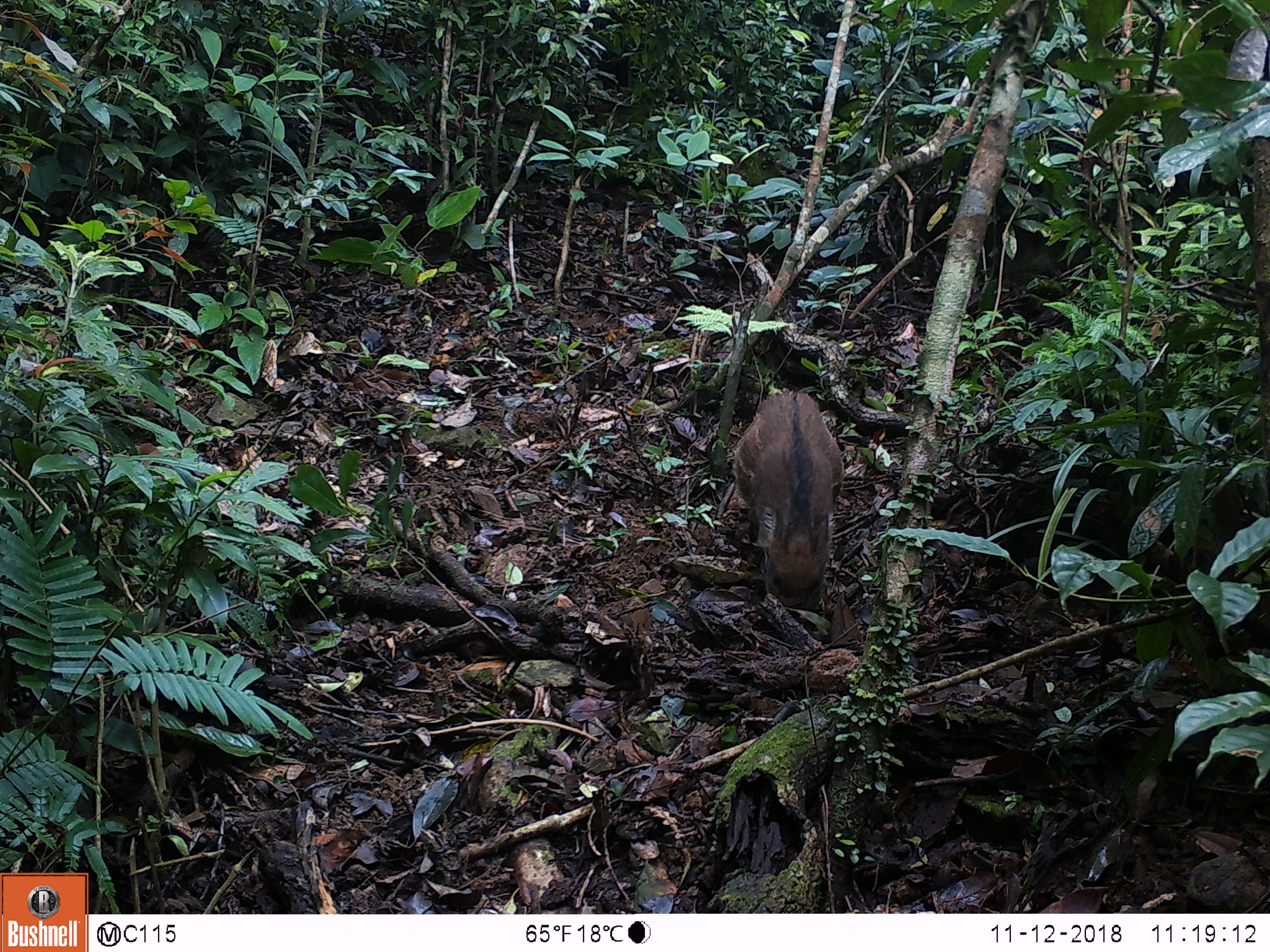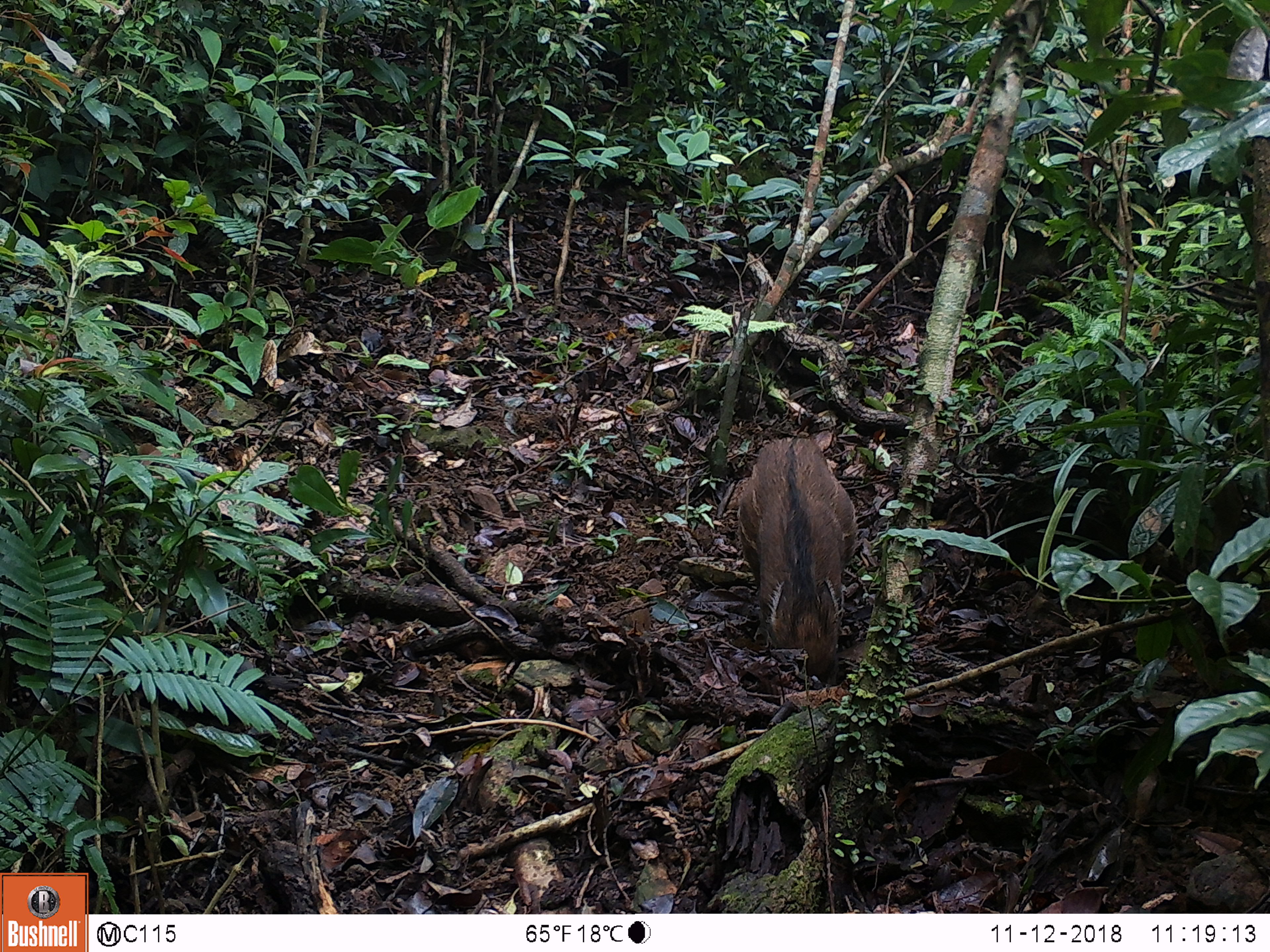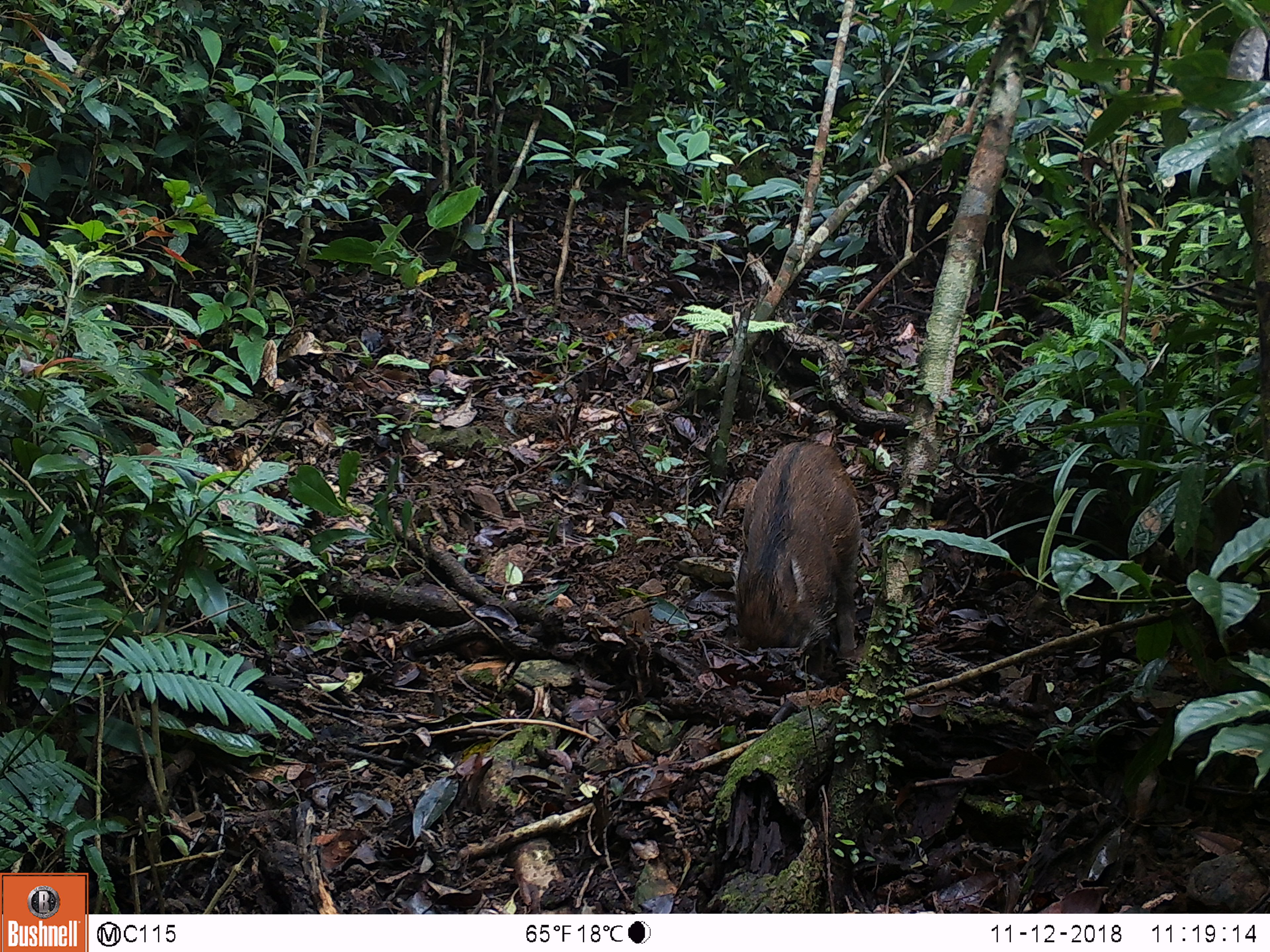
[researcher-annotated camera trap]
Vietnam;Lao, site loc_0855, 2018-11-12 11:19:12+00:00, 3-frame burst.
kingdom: Animalia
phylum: Chordata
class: Mammalia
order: Artiodactyla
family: Suidae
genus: Sus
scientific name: Sus scrofa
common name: eurasian wild pig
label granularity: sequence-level